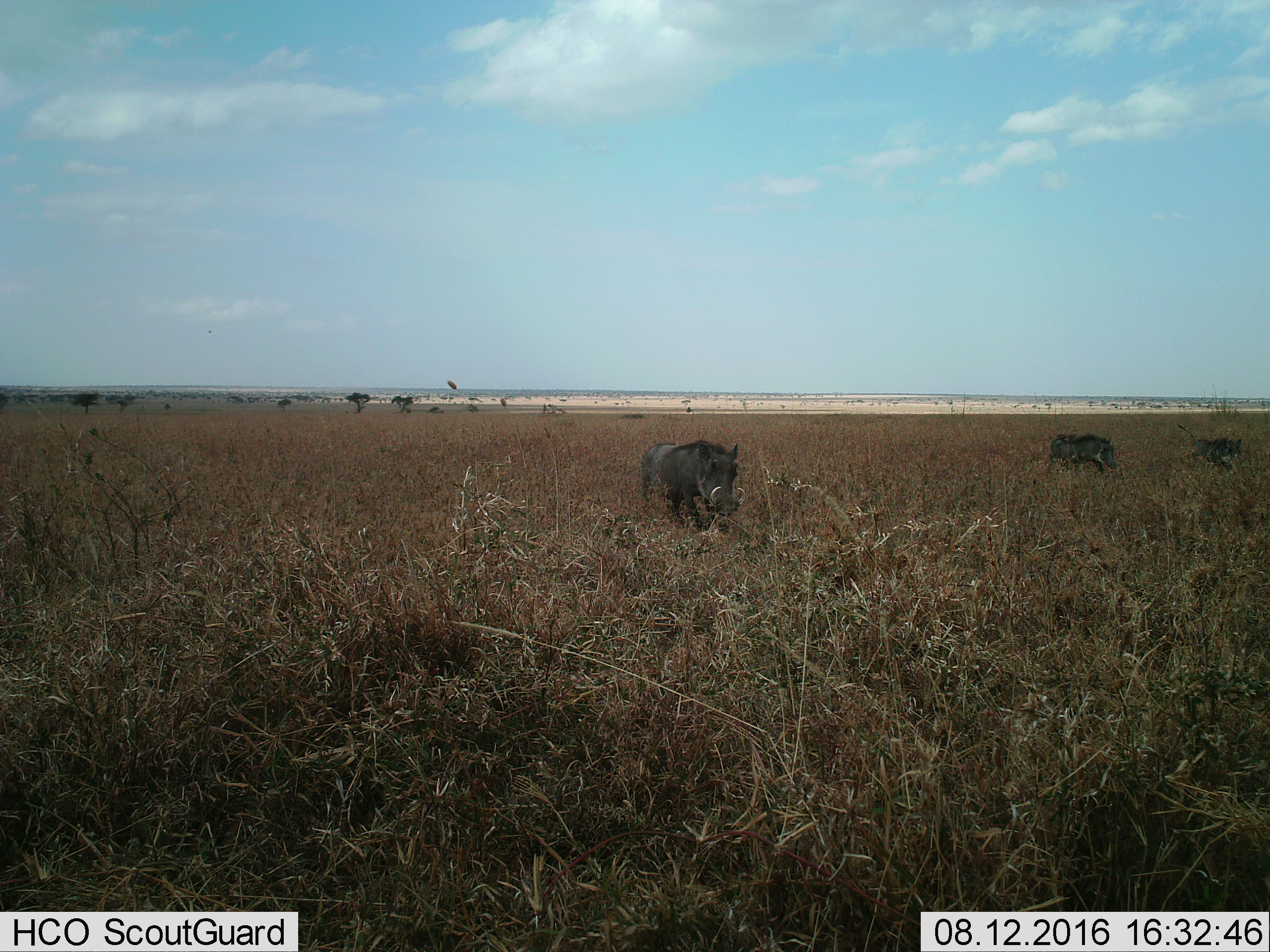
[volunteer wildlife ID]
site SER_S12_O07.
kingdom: Animalia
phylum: Chordata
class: Mammalia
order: Artiodactyla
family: Suidae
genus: Phacochoerus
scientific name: Phacochoerus africanus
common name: warthog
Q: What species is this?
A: Warthog (Phacochoerus africanus).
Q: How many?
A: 3.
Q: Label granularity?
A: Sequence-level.